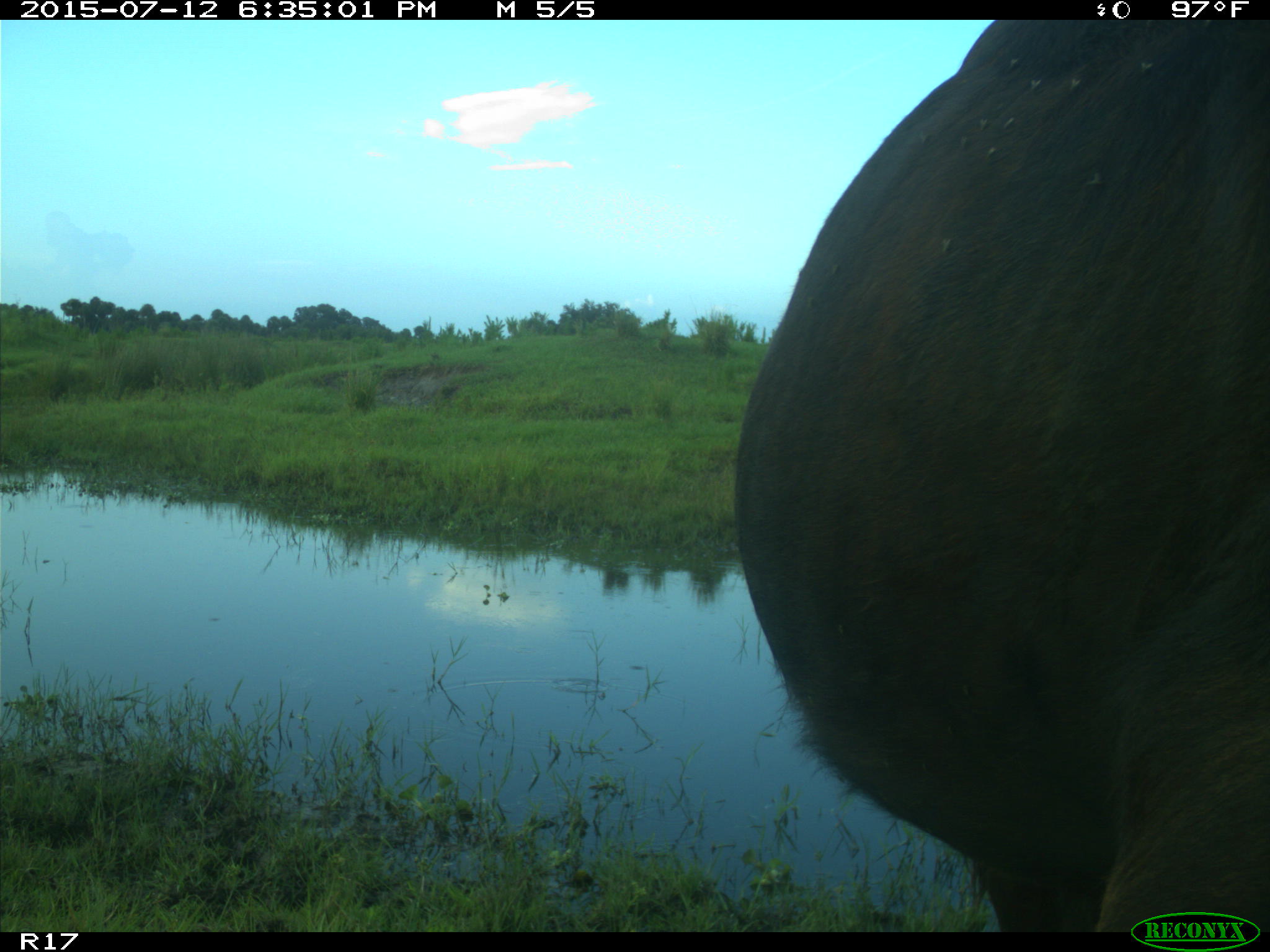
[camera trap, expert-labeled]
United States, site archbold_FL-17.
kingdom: Animalia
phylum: Chordata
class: Mammalia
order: Artiodactyla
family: Bovidae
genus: Bos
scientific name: Bos taurus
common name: domestic cow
Bos taurus (domestic cow).